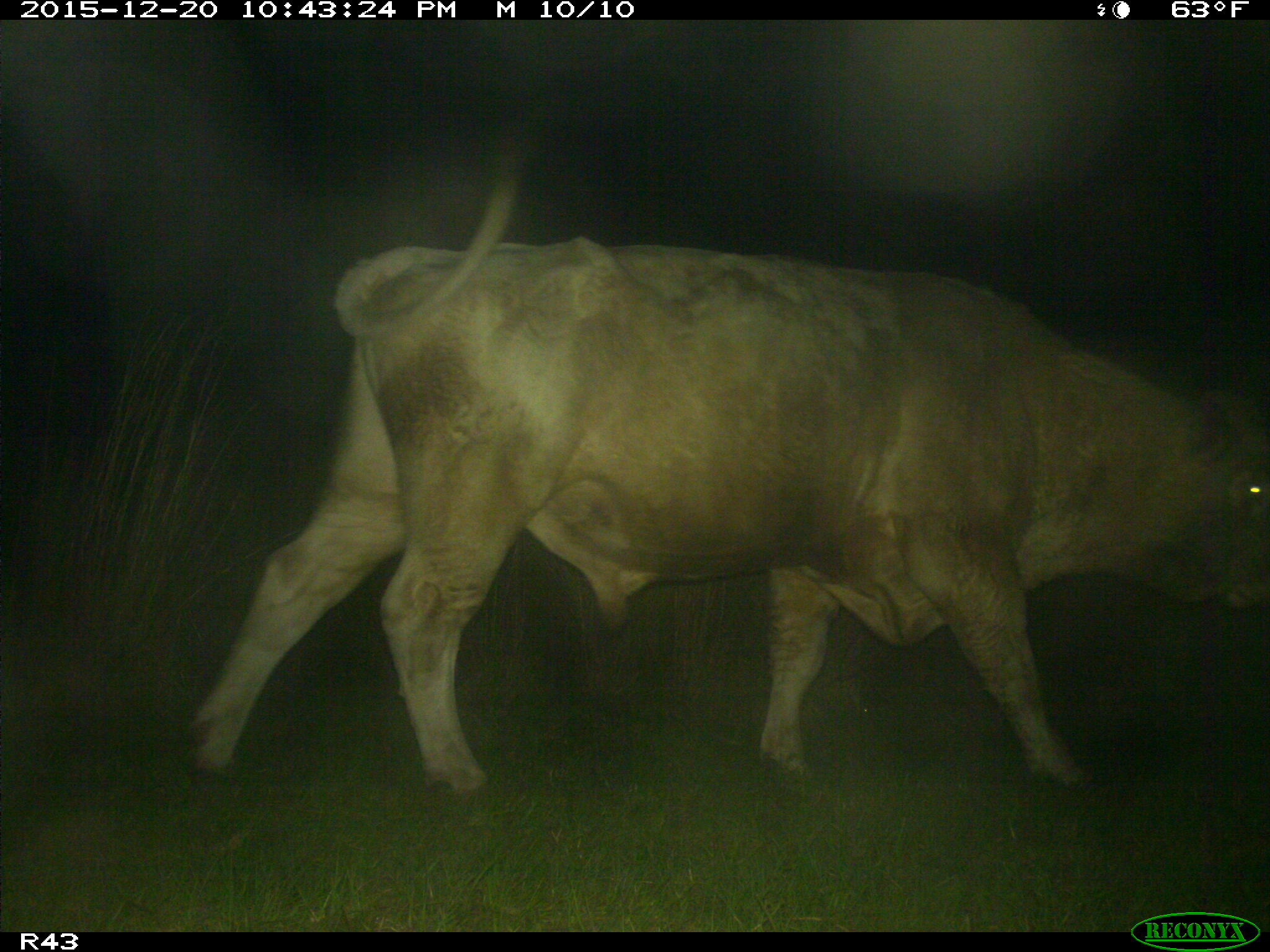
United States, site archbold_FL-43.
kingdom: Animalia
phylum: Chordata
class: Mammalia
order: Artiodactyla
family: Bovidae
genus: Bos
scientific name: Bos taurus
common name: domestic cow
Bos taurus (domestic cow).